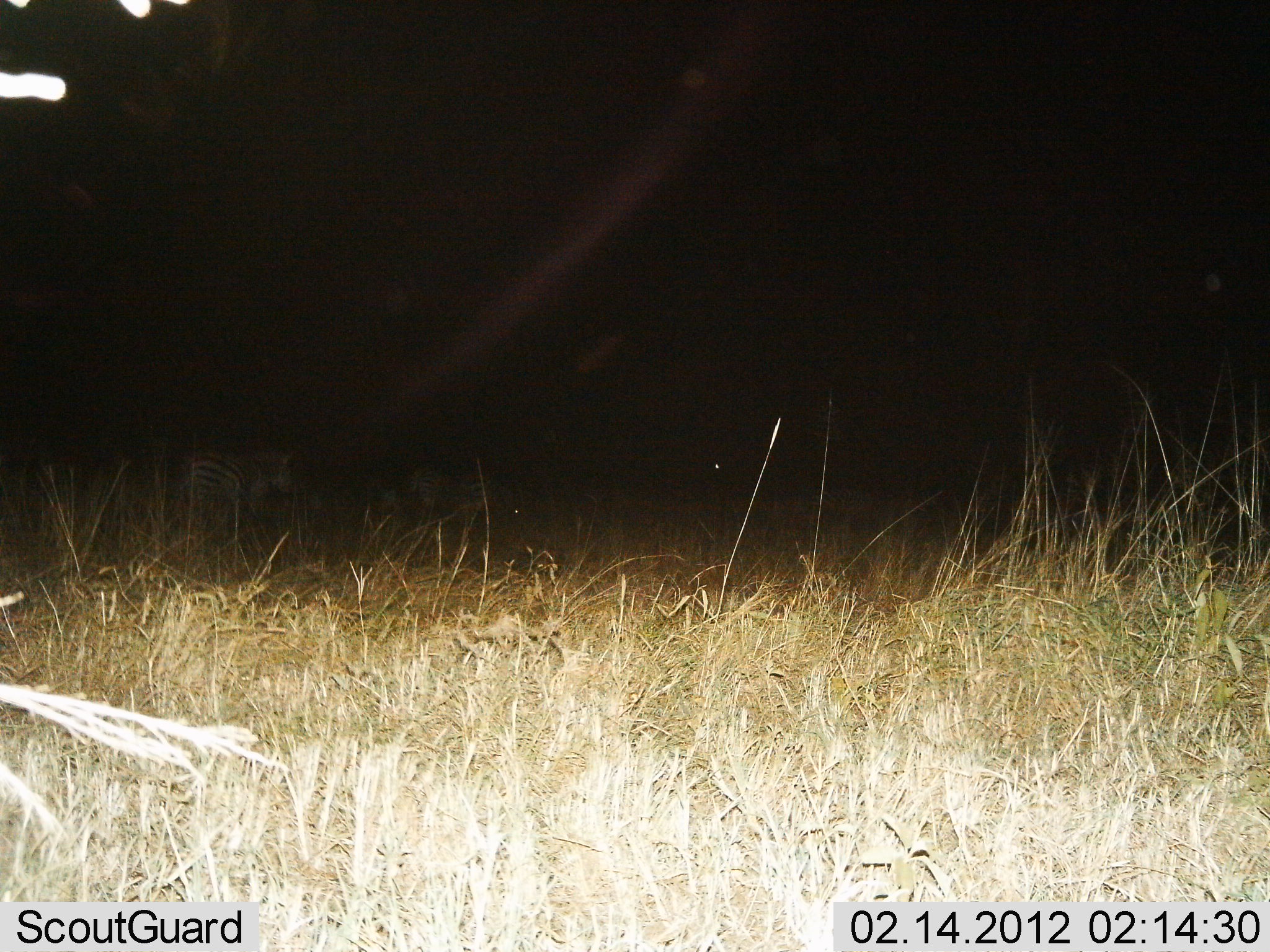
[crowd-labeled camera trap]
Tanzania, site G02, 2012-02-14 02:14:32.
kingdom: Animalia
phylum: Chordata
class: Mammalia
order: Perissodactyla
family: Equidae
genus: Equus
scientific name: Equus quagga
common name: plains zebra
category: zebra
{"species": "zebra (plains zebra) (Equus quagga)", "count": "2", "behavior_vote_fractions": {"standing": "62%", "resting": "23%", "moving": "31%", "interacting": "0%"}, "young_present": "0%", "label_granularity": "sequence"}